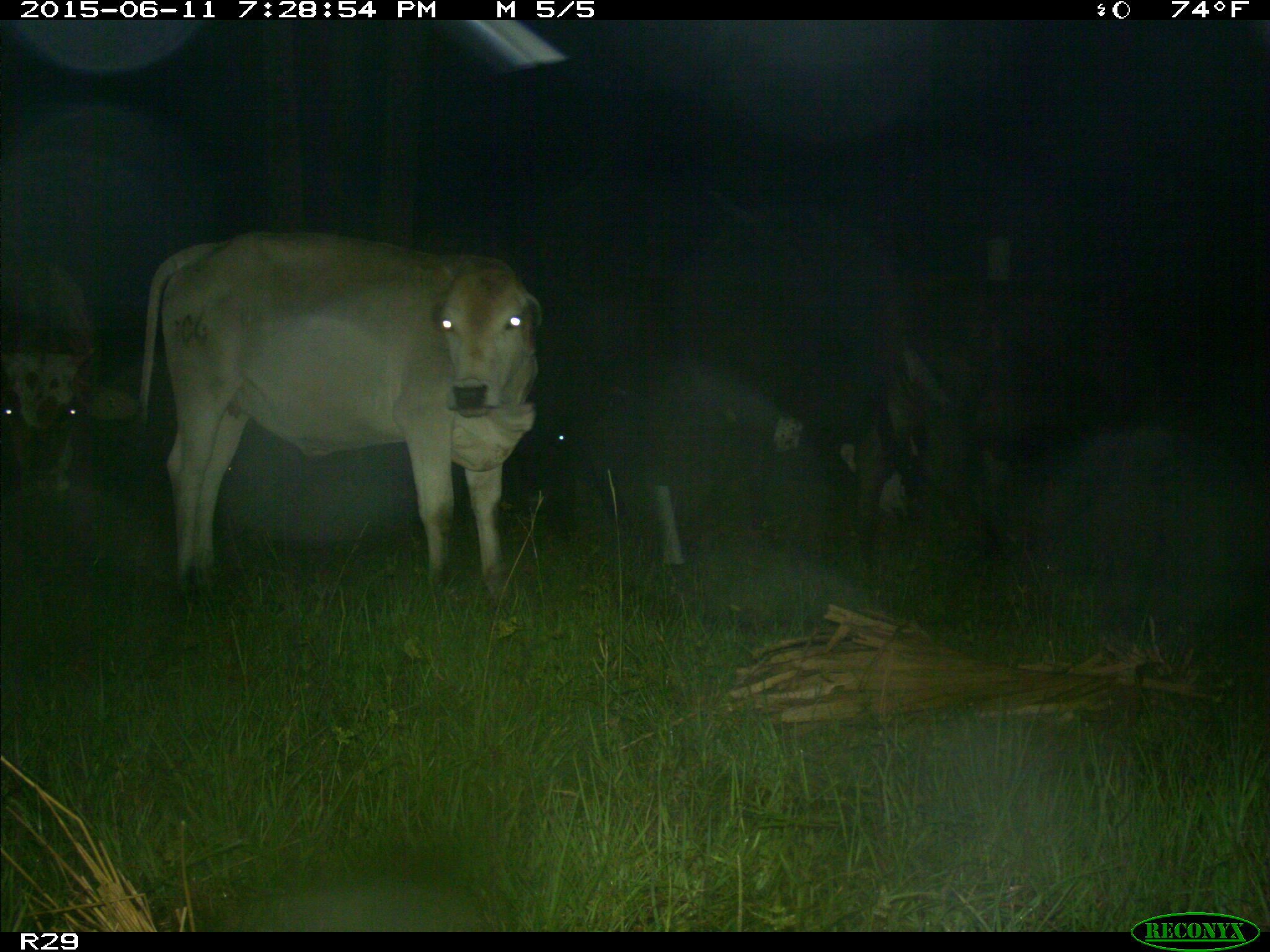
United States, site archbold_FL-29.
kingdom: Animalia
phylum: Chordata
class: Mammalia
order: Artiodactyla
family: Bovidae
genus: Bos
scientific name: Bos taurus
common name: domestic cow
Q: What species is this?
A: Bos taurus (domestic cow).